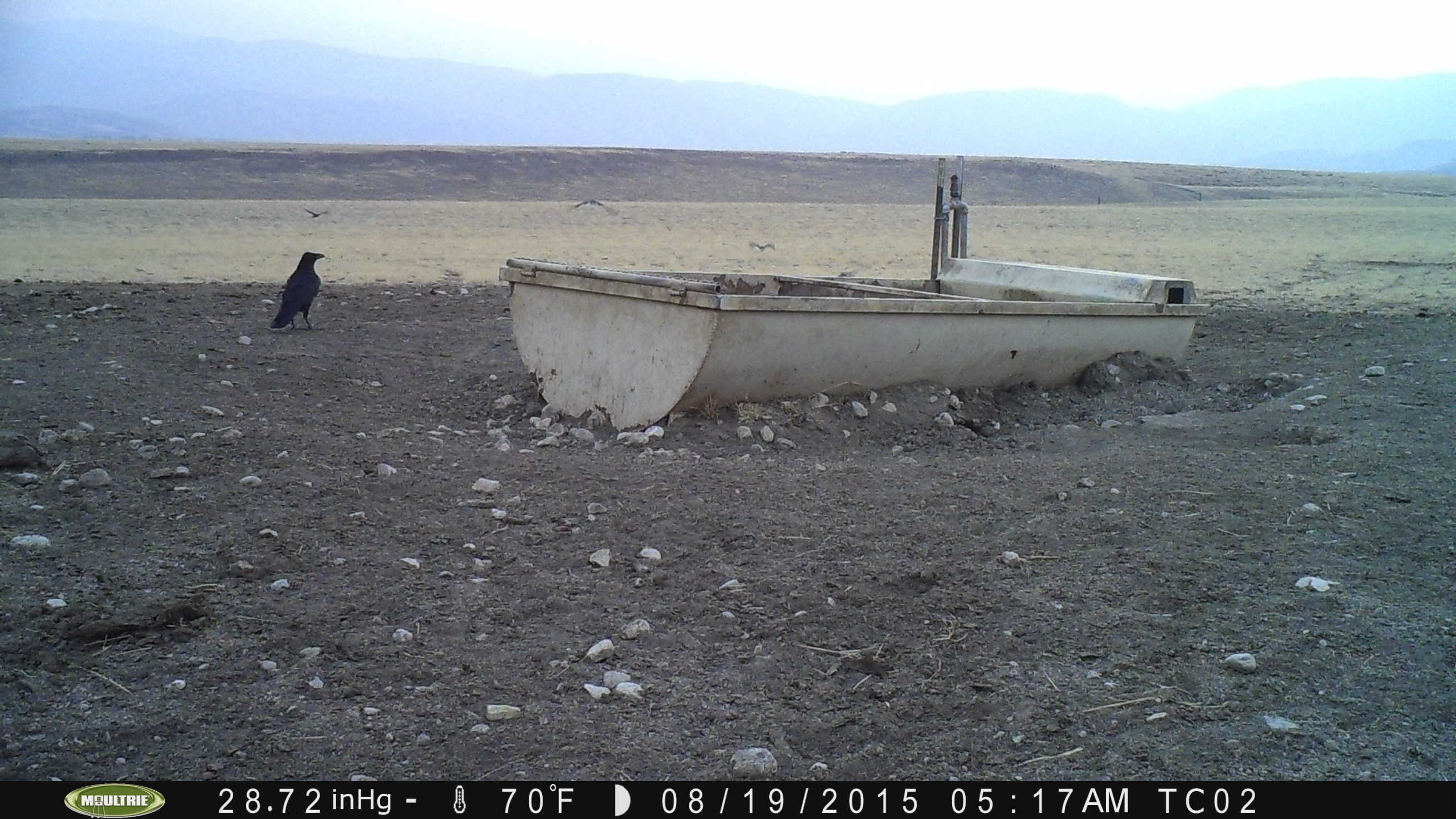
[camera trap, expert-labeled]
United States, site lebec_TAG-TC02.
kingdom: Animalia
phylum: Chordata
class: Aves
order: Passeriformes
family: Corvidae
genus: Corvus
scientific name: Corvus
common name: crows and ravens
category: unidentified corvus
Unidentified corvus (crows and ravens) (Corvus).